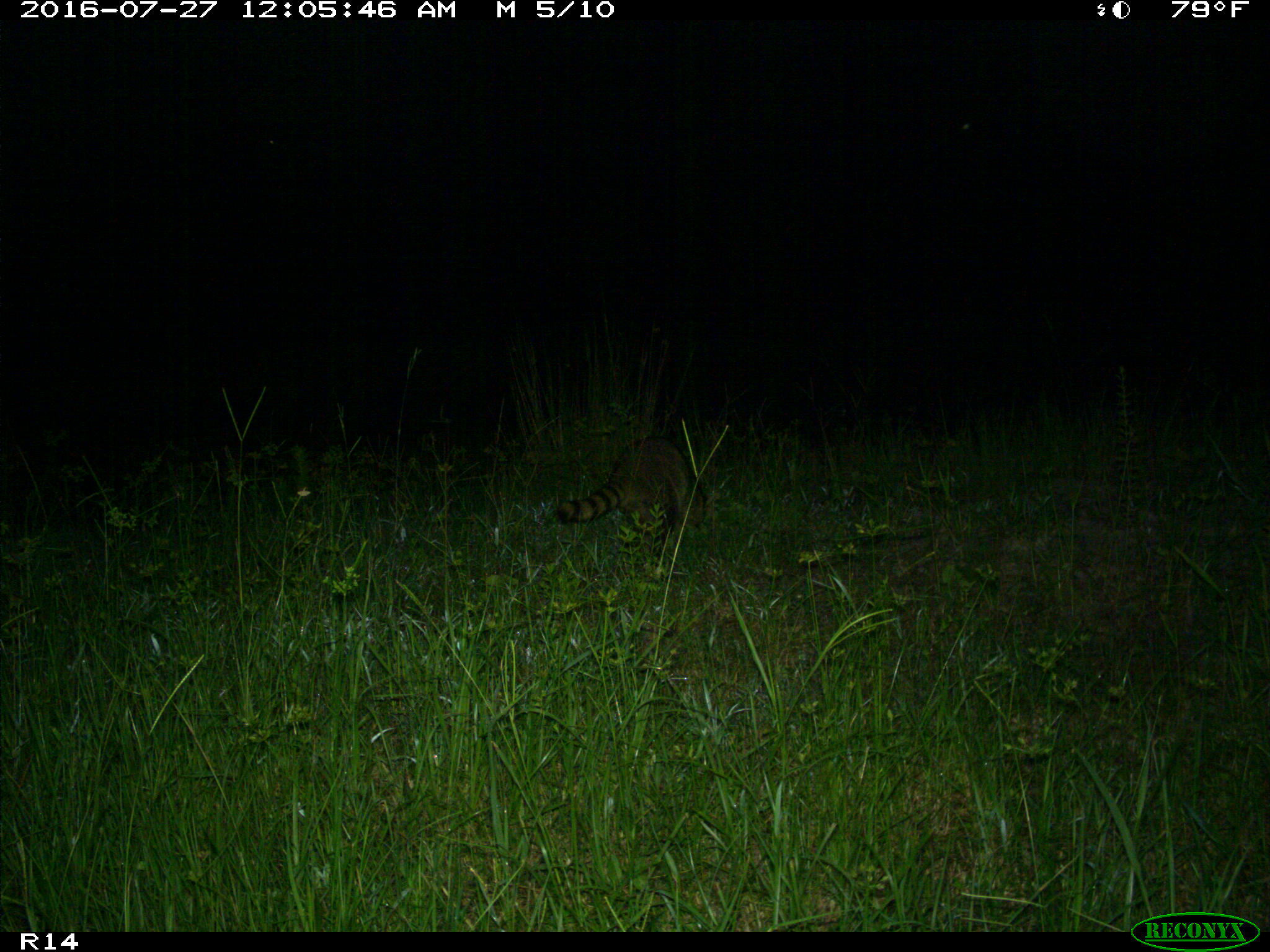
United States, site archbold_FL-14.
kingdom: Animalia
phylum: Chordata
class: Mammalia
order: Carnivora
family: Procyonidae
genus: Procyon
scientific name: Procyon lotor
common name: common raccoon